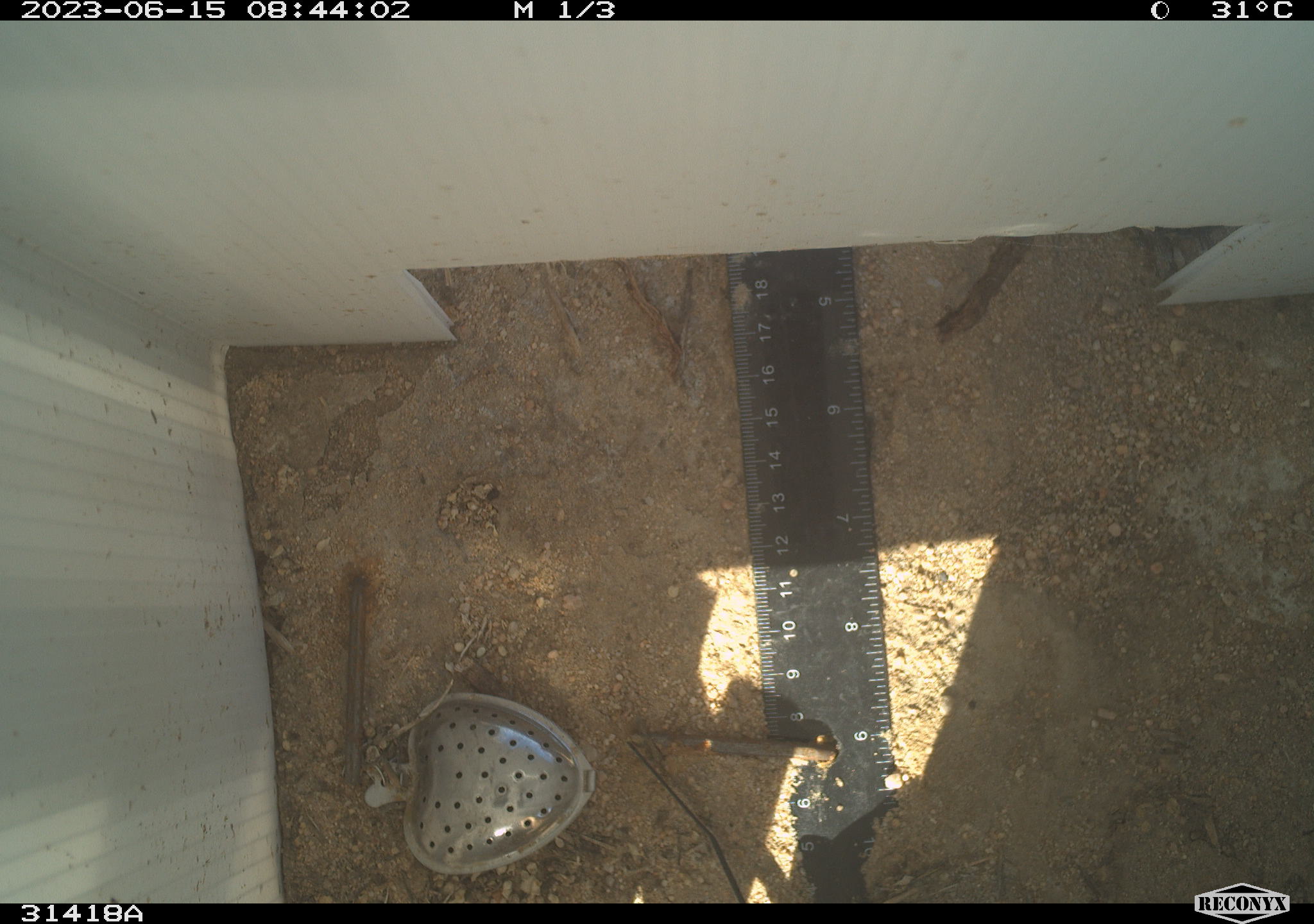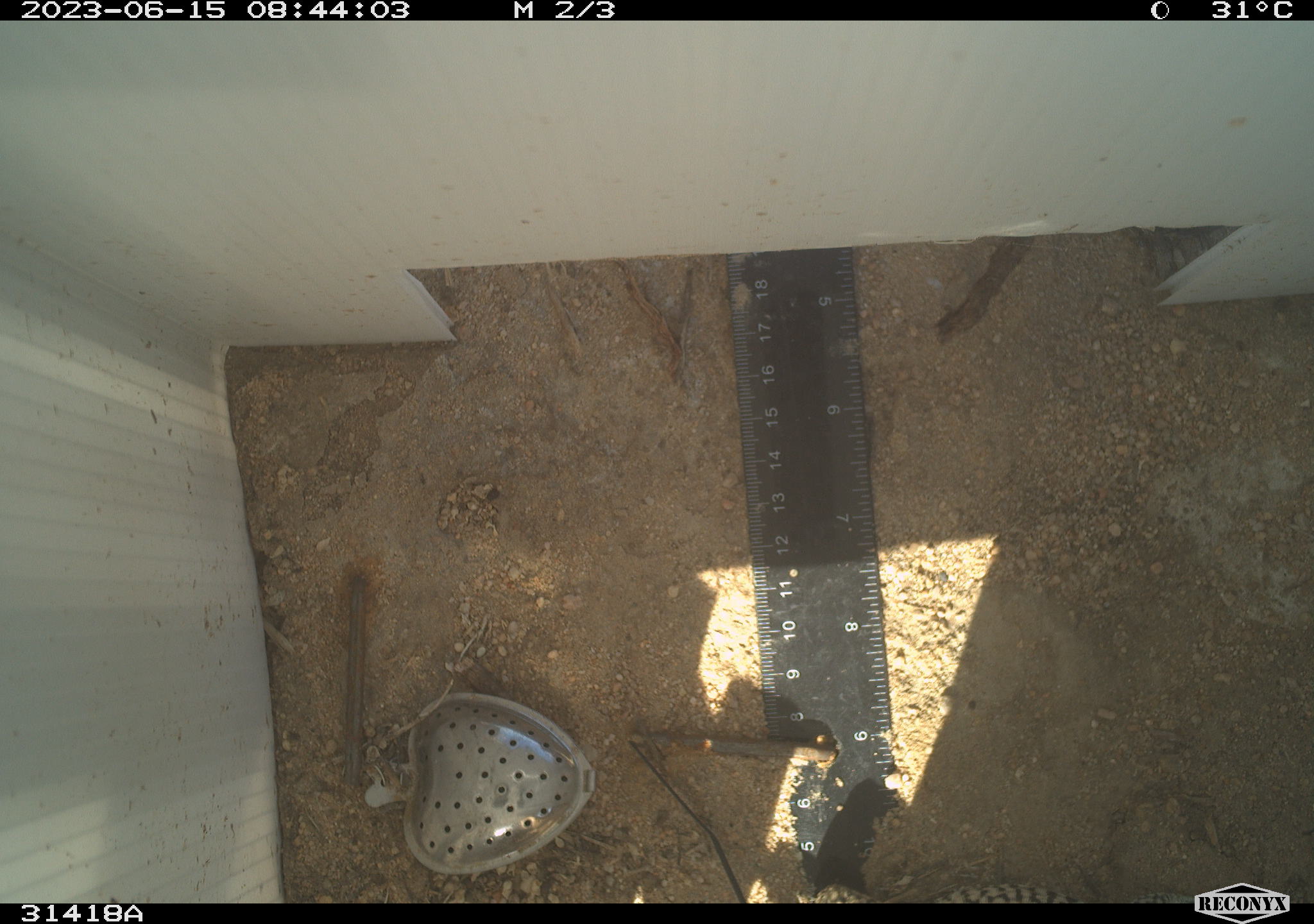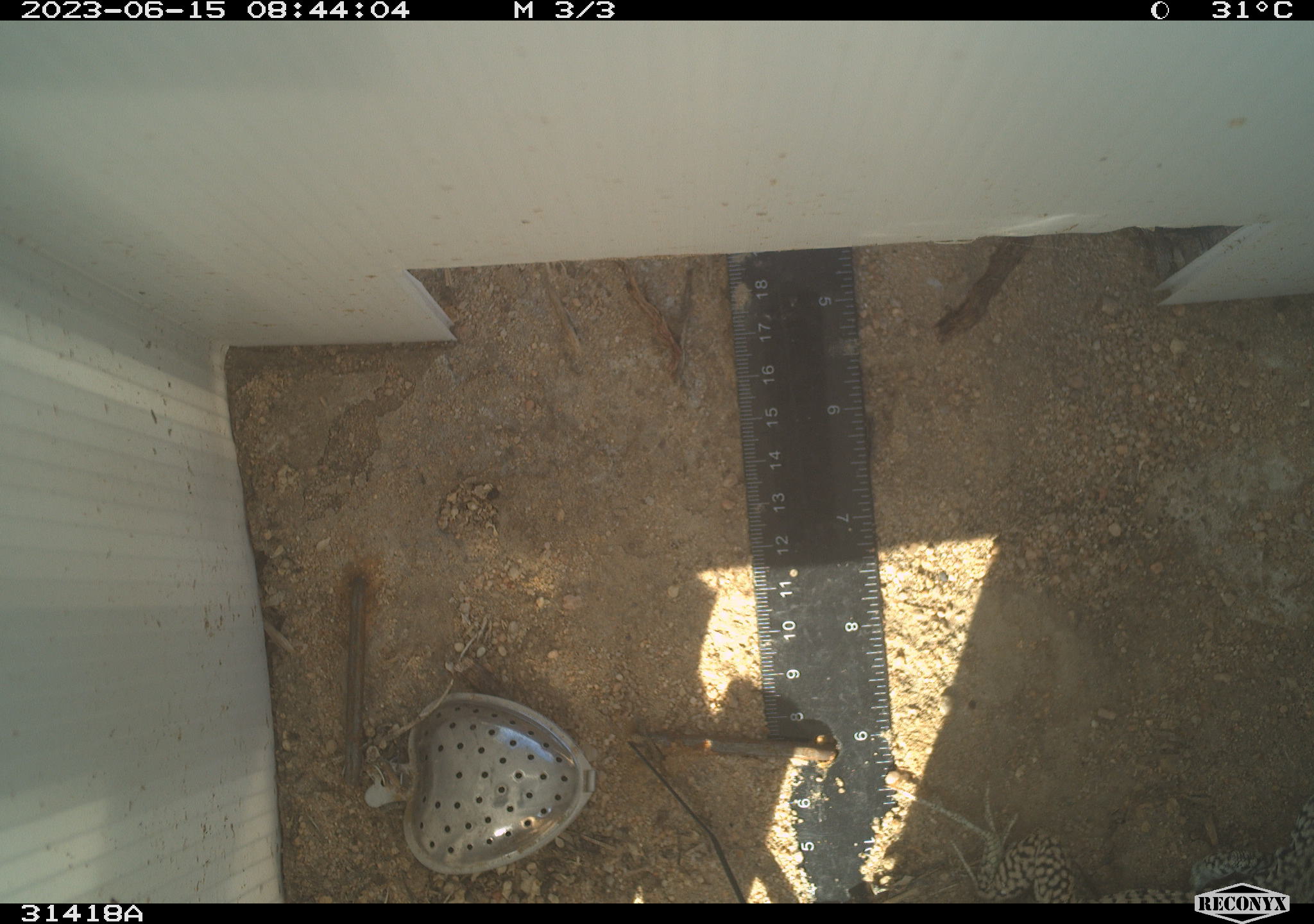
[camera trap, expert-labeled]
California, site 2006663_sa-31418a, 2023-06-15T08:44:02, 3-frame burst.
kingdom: Animalia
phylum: Chordata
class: Reptilia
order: Squamata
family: Teiidae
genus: Aspidoscelis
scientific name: Aspidoscelis tigris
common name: western whiptail